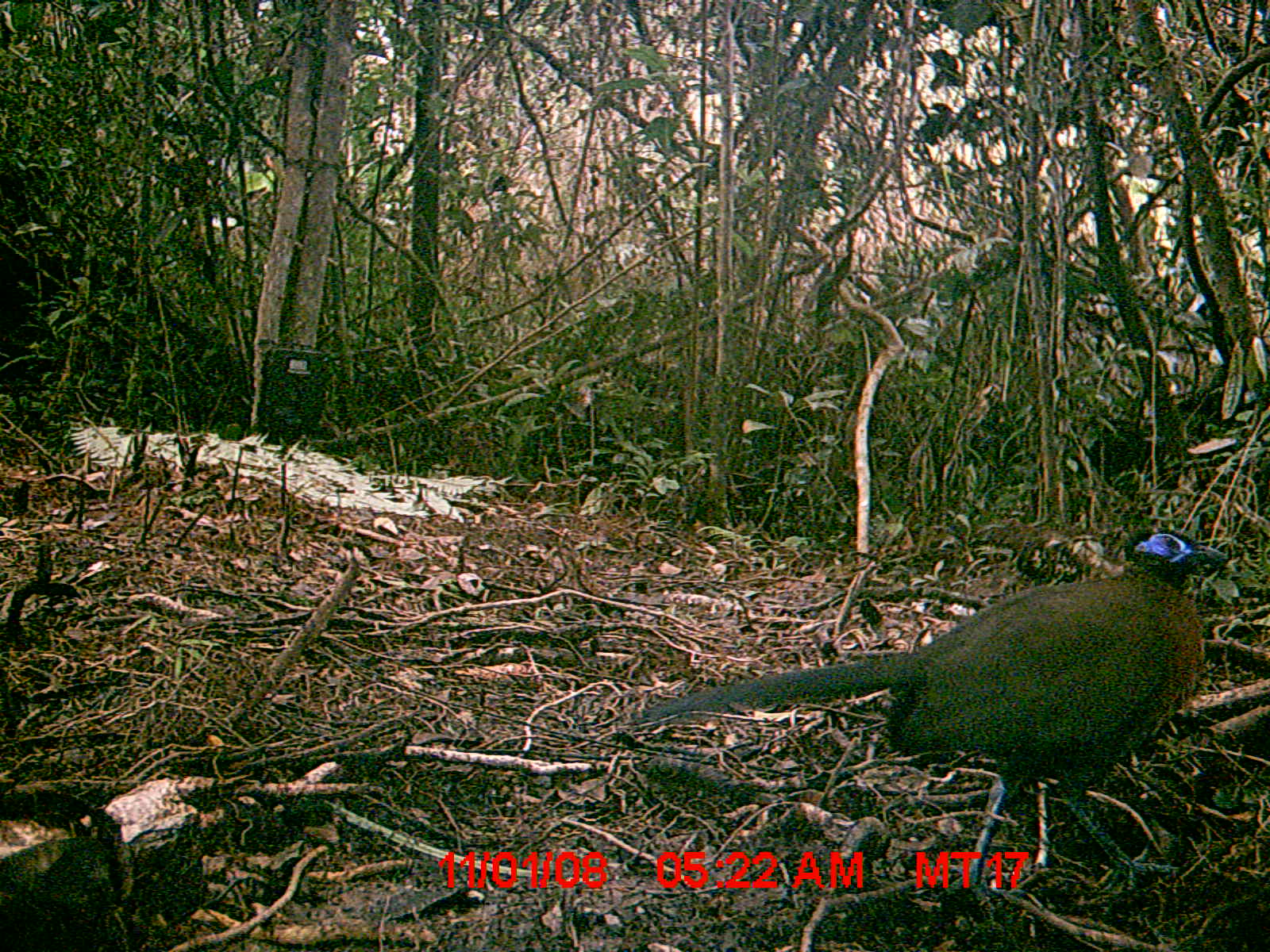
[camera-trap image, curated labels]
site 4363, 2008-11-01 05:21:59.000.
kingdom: Animalia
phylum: Chordata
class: Aves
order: Cuculiformes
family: Cuculidae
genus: Coua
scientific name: Coua serriana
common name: red-breasted coua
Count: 1.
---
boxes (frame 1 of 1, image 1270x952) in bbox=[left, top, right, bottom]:
coua serriana: bbox=[623, 526, 1233, 895]